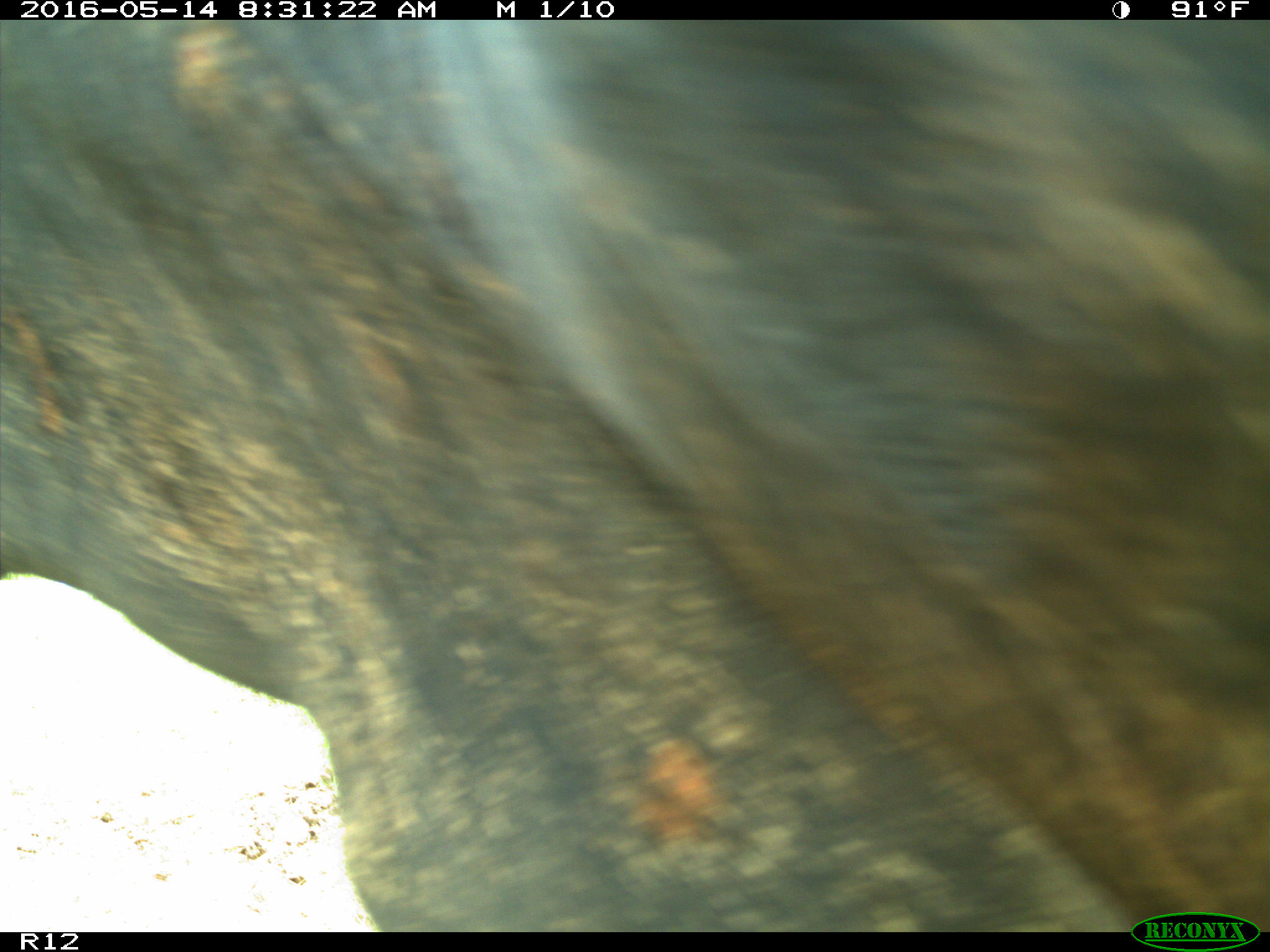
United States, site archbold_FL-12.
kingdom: Animalia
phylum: Chordata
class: Mammalia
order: Artiodactyla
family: Bovidae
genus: Bos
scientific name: Bos taurus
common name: domestic cow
Bos taurus (domestic cow).